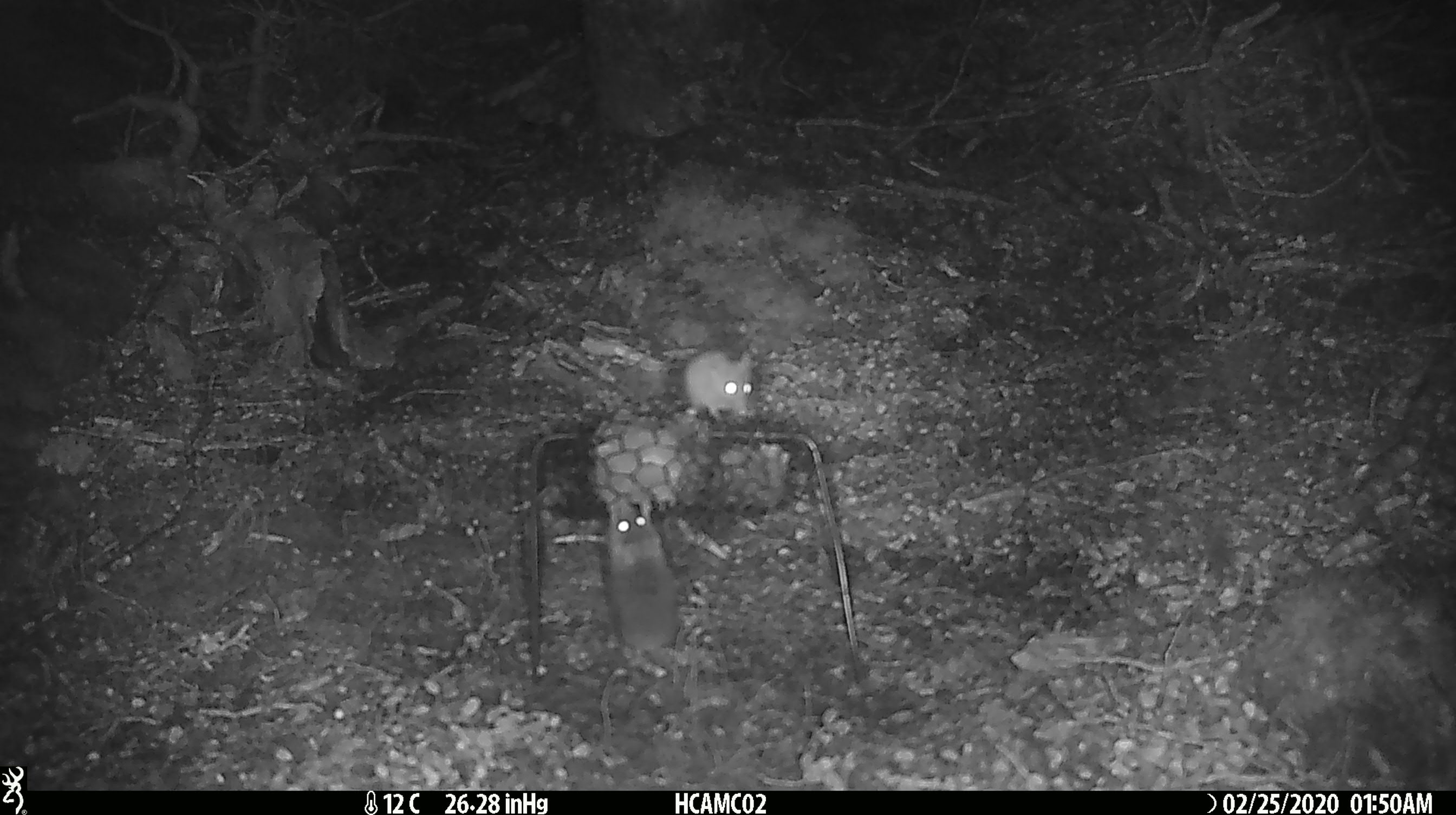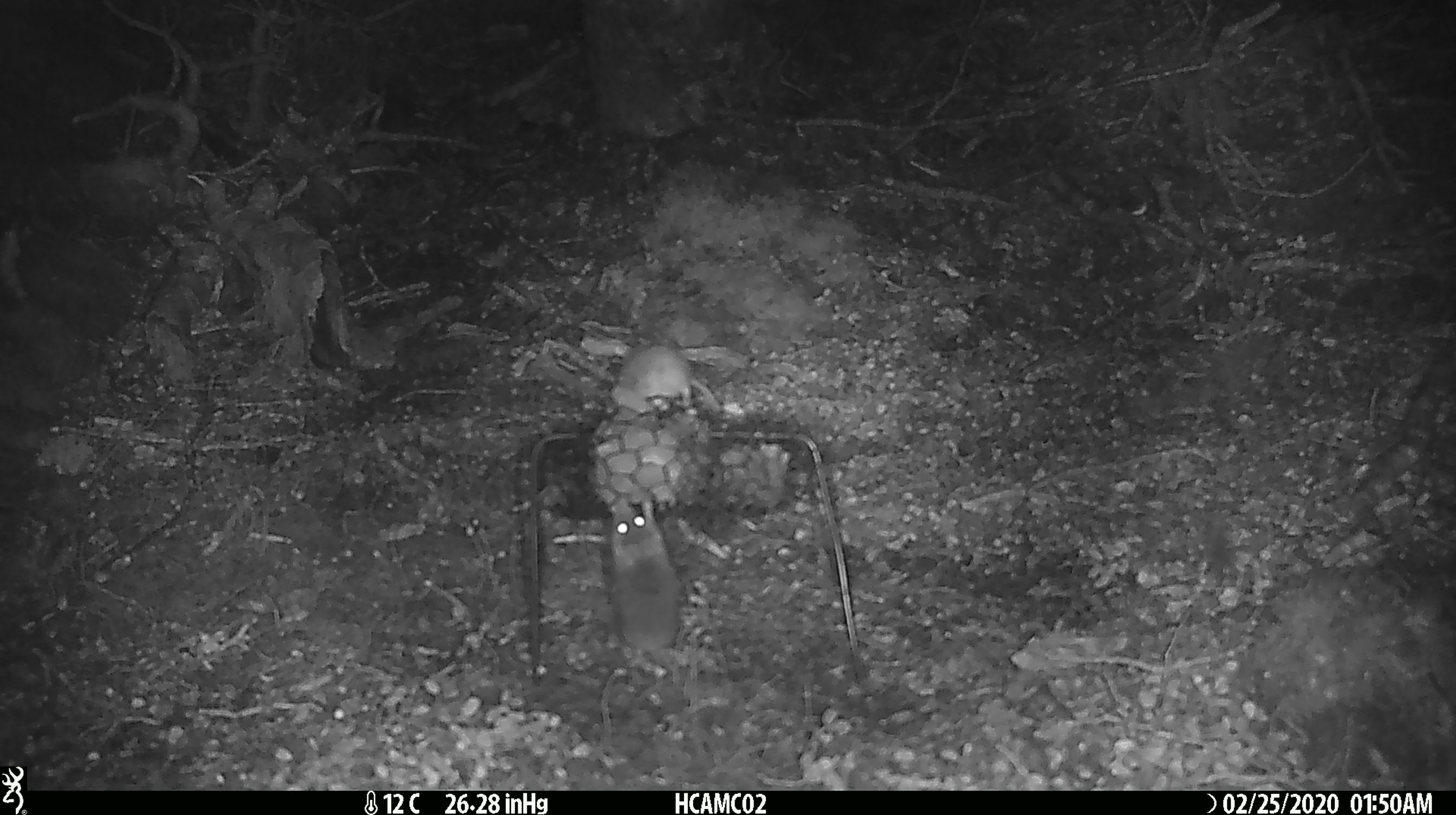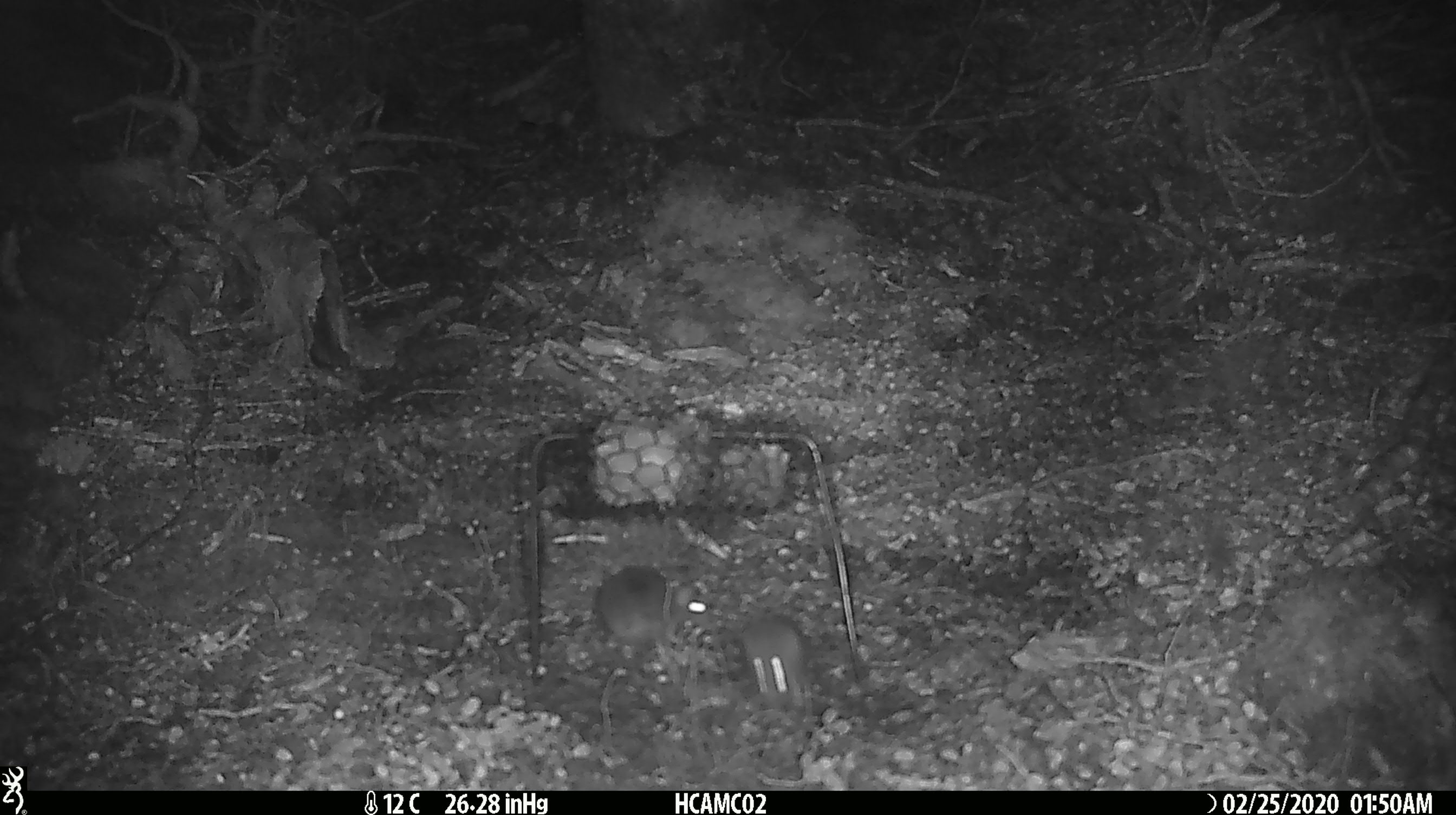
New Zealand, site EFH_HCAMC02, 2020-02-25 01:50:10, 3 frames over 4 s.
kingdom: Animalia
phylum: Chordata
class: Mammalia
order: Rodentia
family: Muridae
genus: Mus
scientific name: Mus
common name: mouse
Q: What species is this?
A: Mouse (Mus).